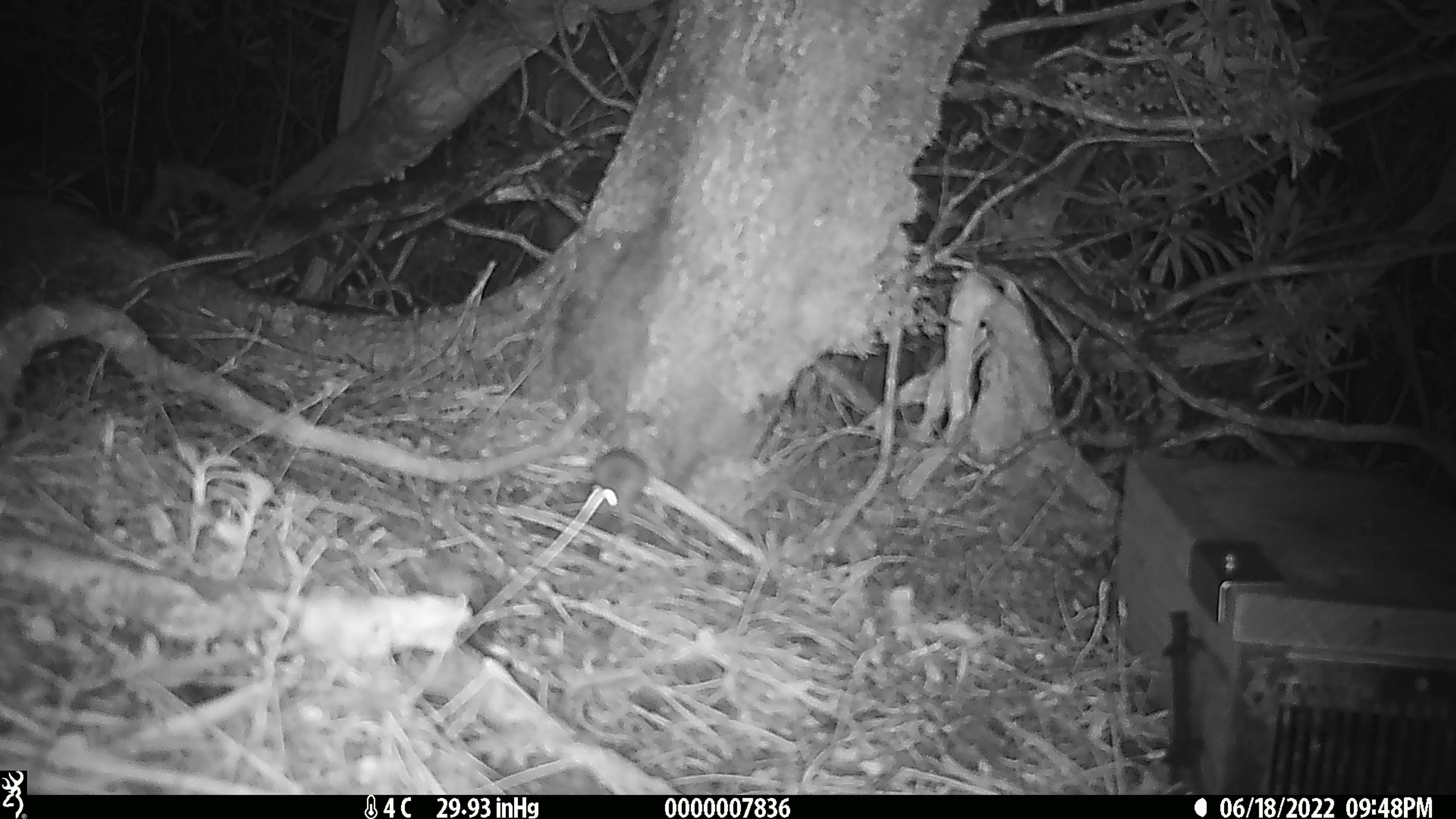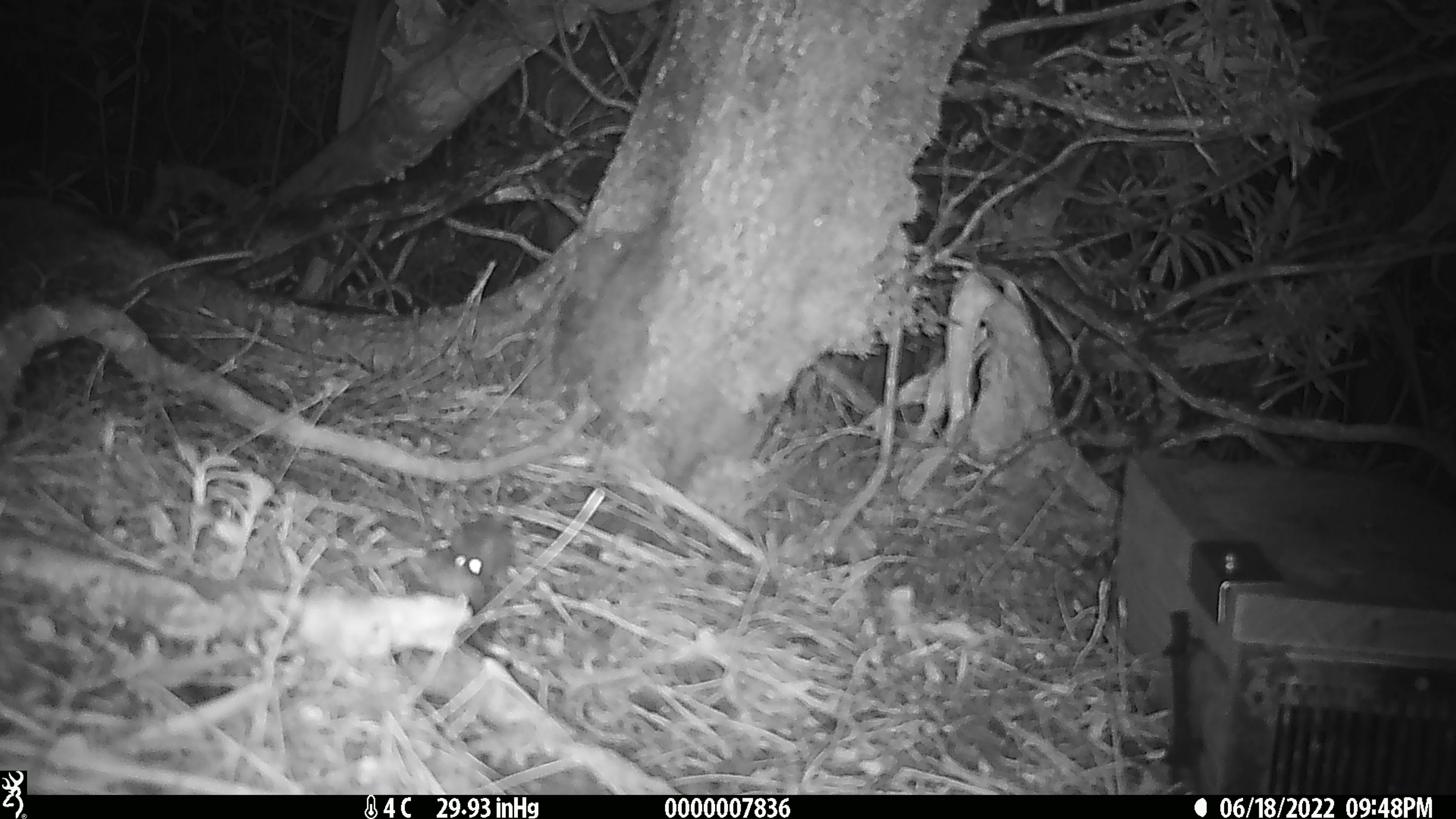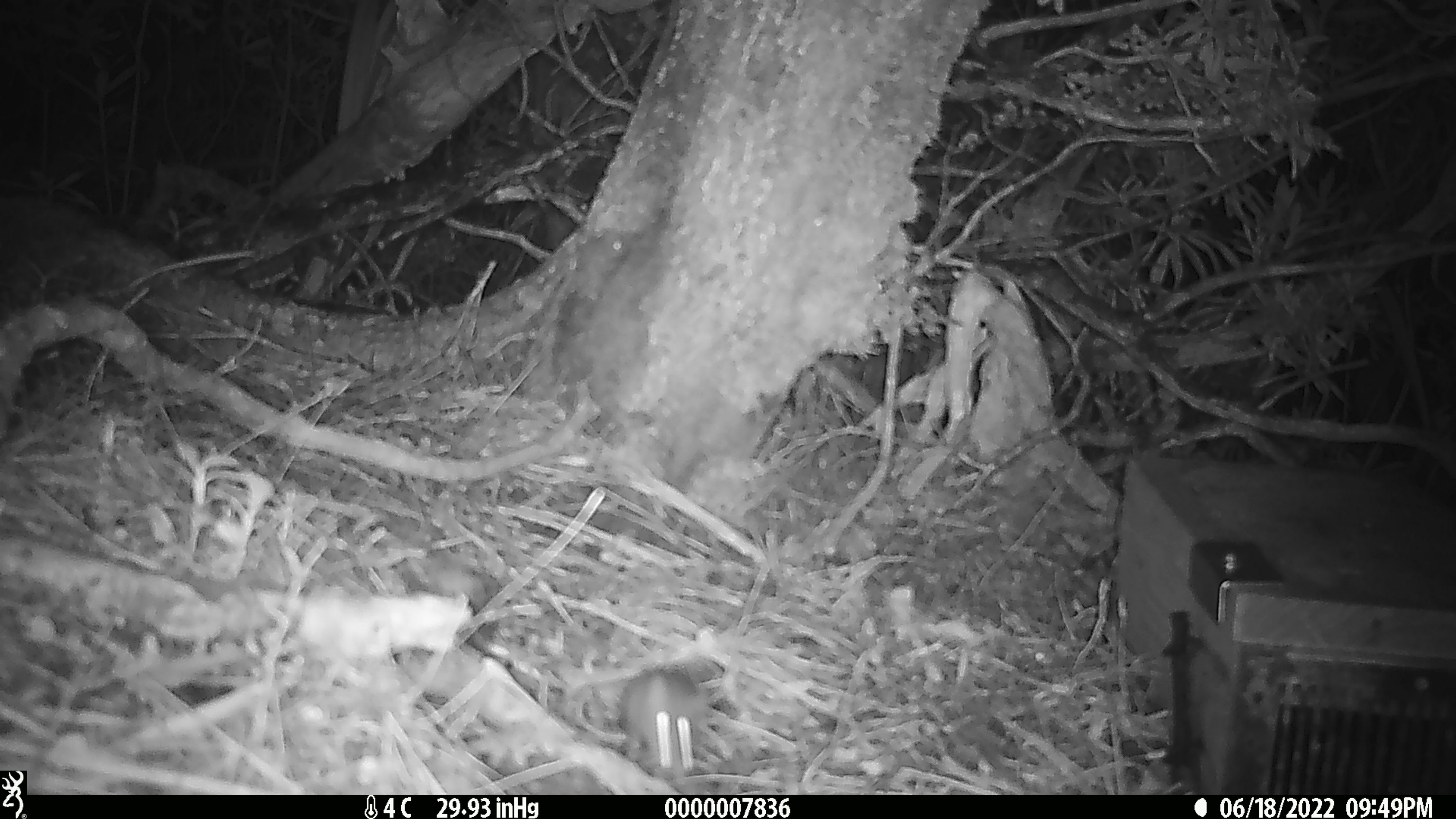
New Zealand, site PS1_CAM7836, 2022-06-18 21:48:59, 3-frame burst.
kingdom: Animalia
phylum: Chordata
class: Mammalia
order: Rodentia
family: Muridae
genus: Mus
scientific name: Mus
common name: mouse